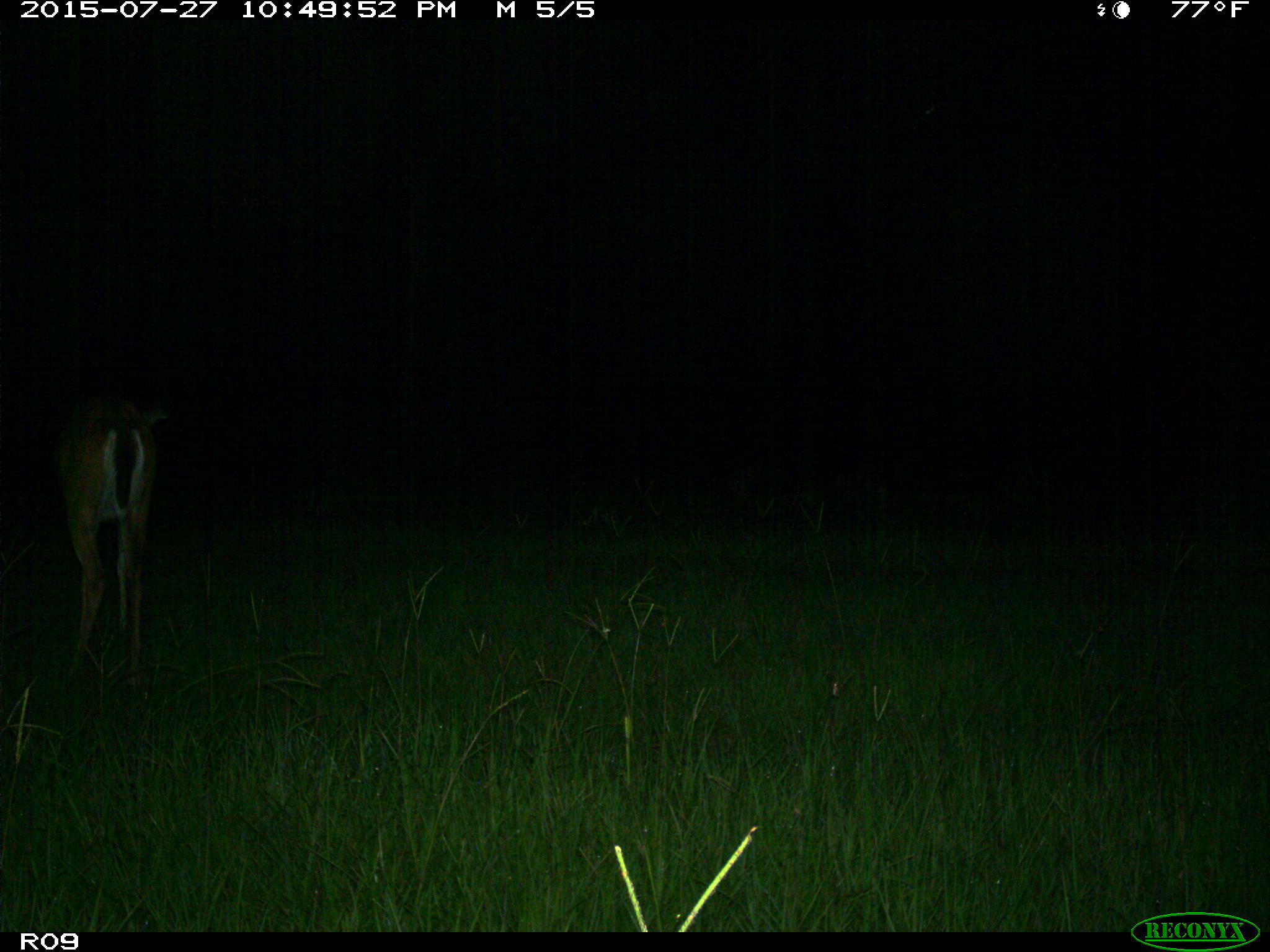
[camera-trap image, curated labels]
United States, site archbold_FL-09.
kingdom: Animalia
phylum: Chordata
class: Mammalia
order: Artiodactyla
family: Cervidae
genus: Odocoileus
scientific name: Odocoileus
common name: deer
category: unidentified deer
Unidentified deer (deer) (Odocoileus).